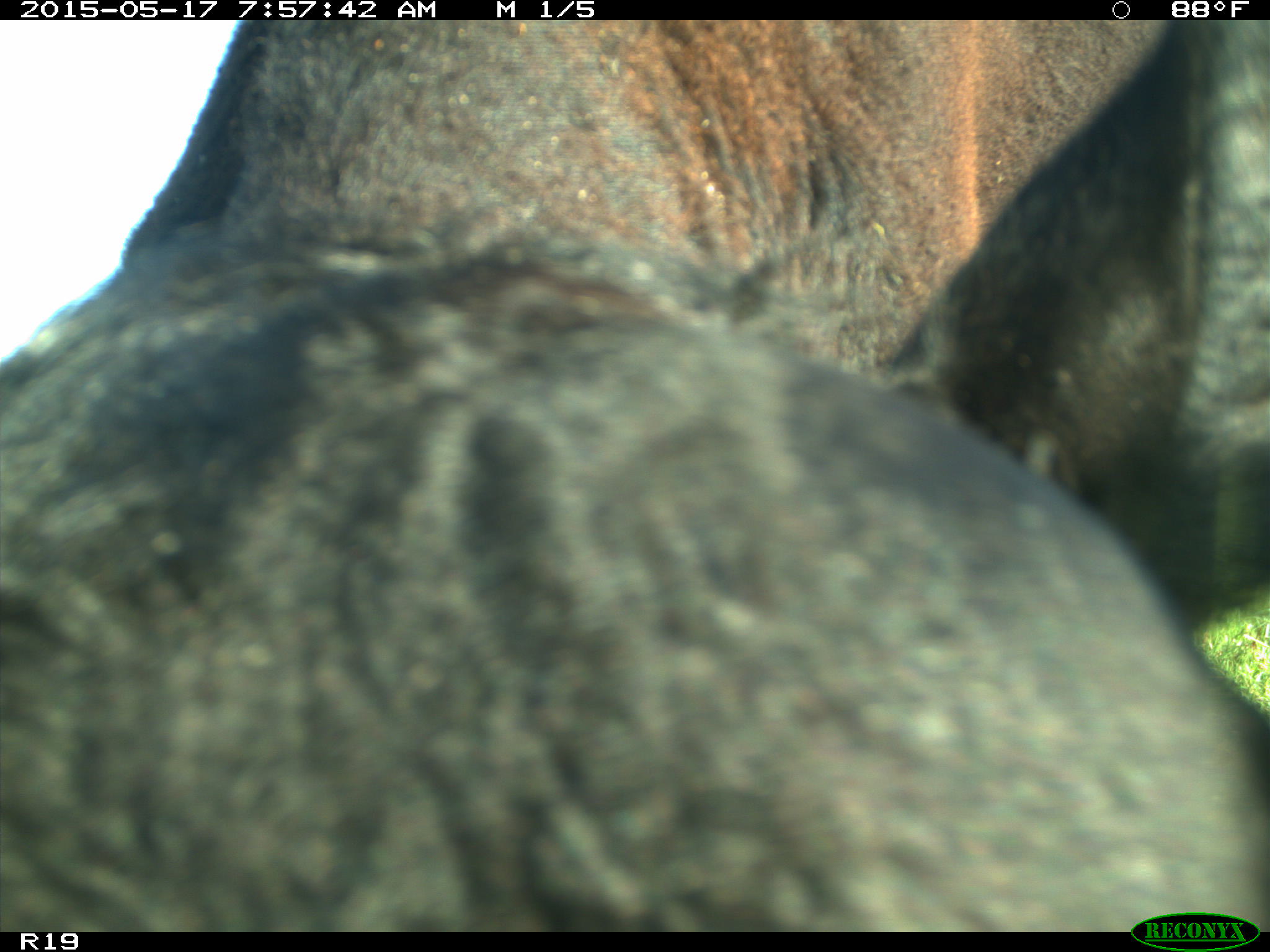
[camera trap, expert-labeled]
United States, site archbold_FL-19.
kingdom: Animalia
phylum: Chordata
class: Mammalia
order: Artiodactyla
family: Bovidae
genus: Bos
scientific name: Bos taurus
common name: domestic cow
Bos taurus (domestic cow).